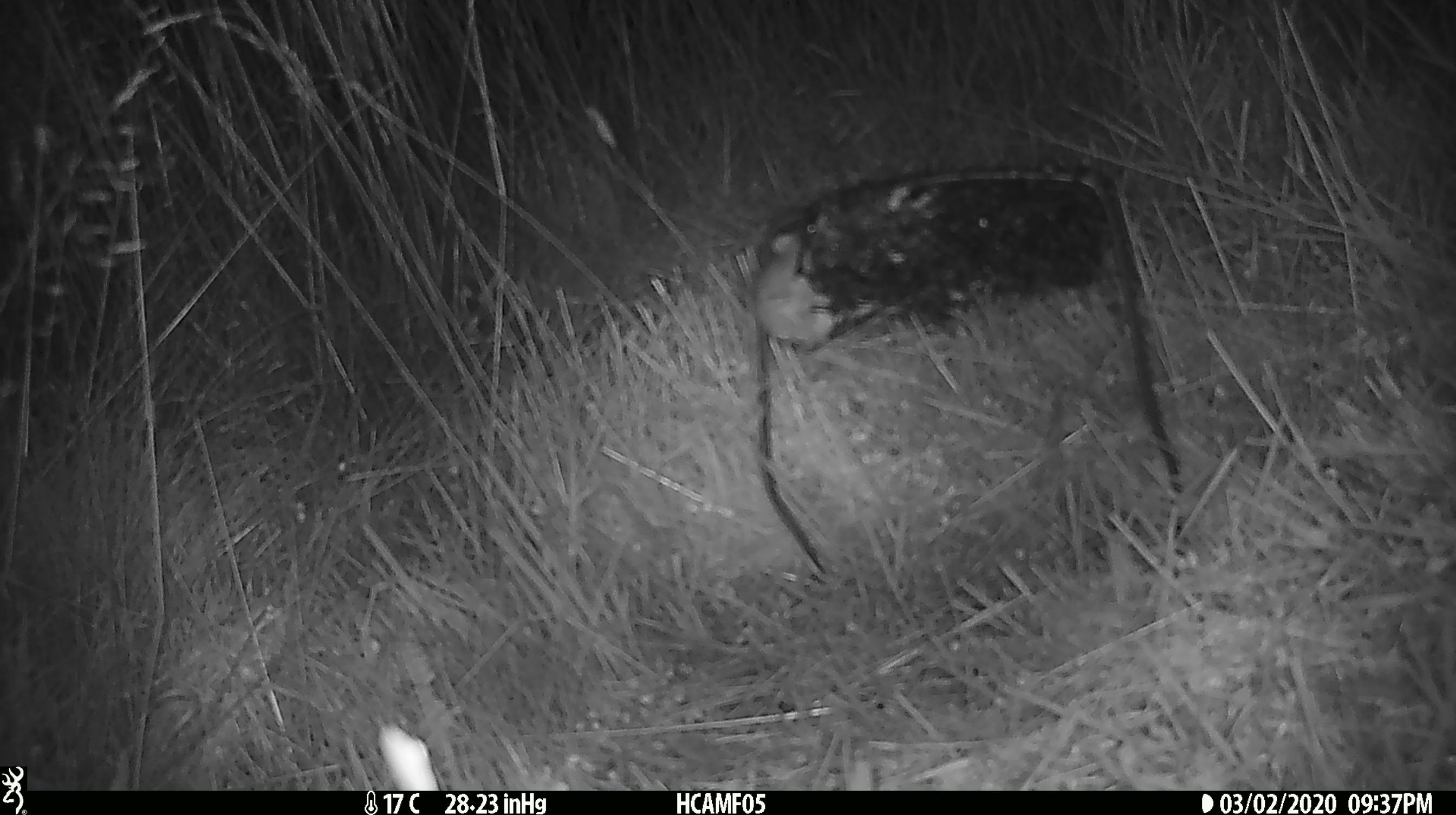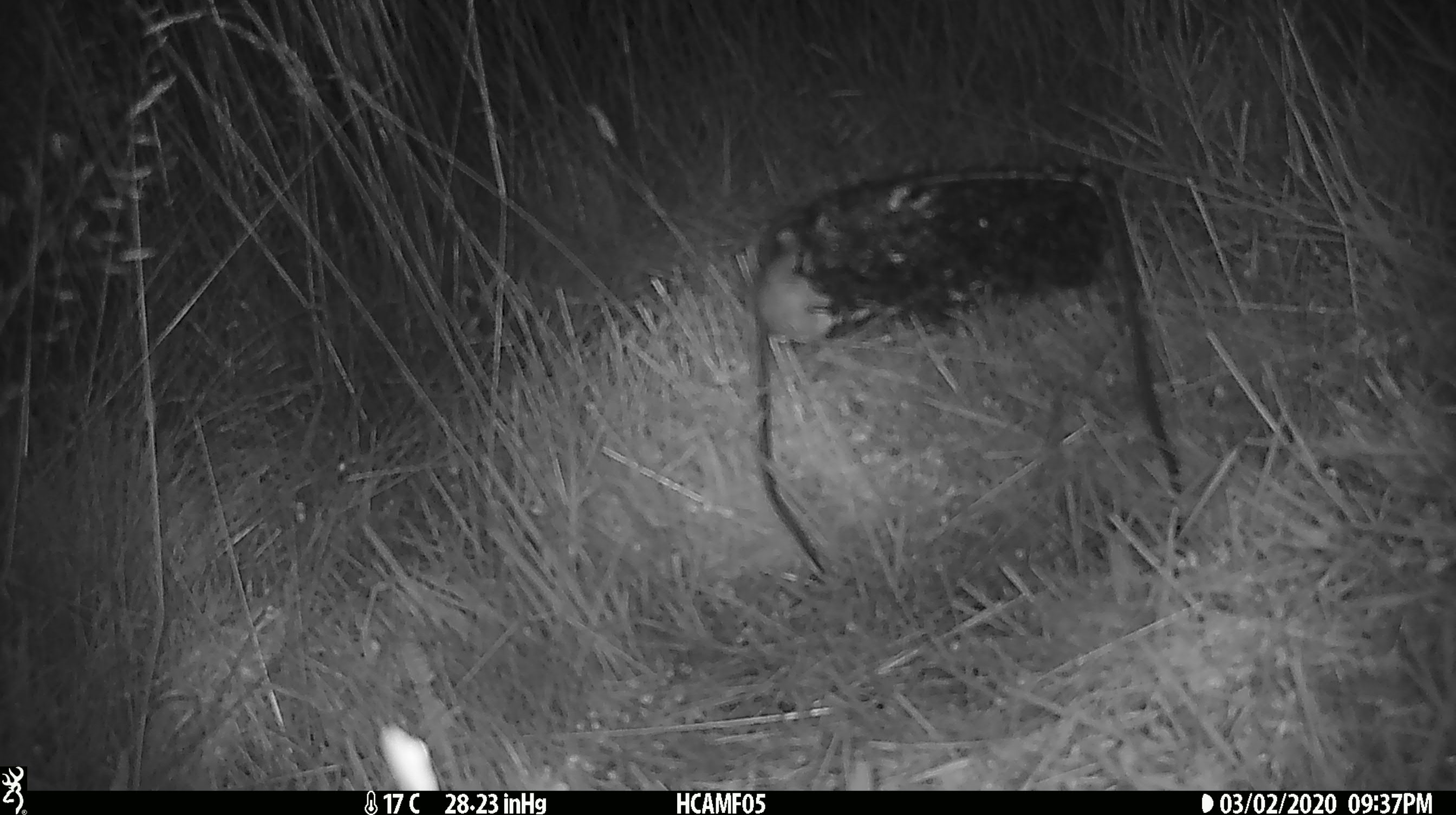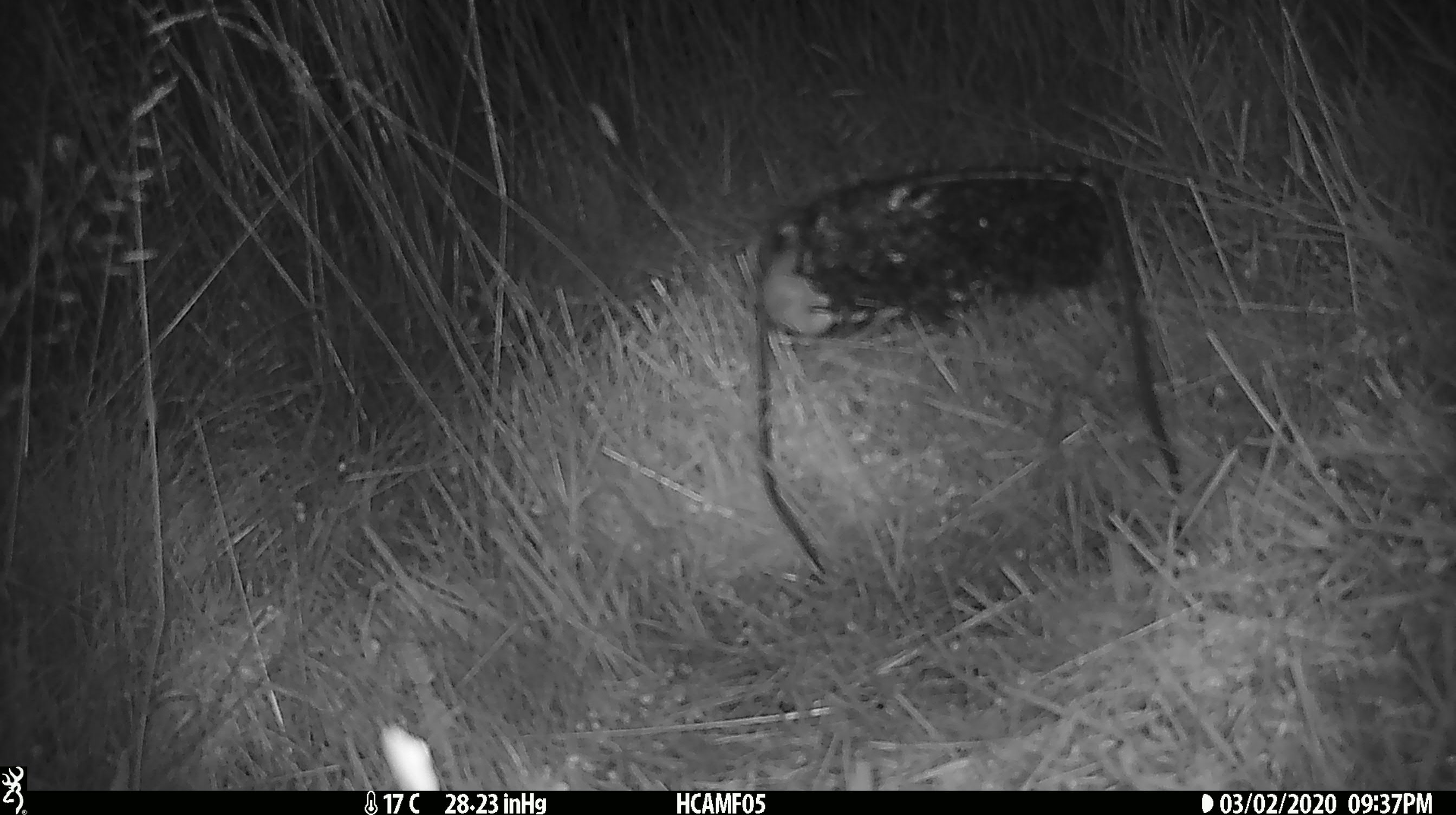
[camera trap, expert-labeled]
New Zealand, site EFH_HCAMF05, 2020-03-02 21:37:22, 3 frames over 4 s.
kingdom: Animalia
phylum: Chordata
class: Mammalia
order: Rodentia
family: Muridae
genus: Mus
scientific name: Mus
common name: mouse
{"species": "mouse (Mus)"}